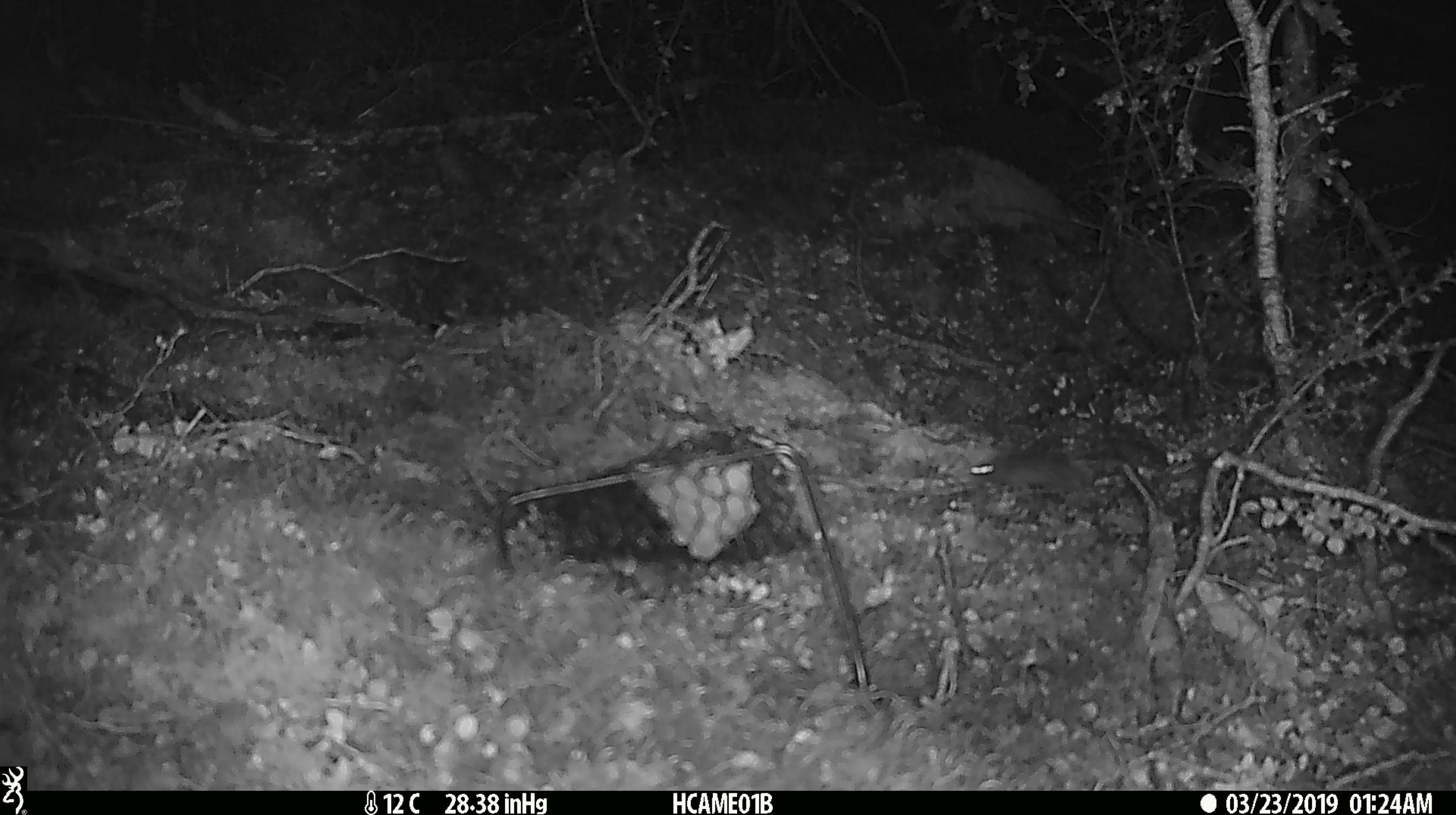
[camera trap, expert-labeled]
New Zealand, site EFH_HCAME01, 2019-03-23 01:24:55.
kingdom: Animalia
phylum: Chordata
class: Mammalia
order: Rodentia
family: Muridae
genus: Mus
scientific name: Mus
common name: mouse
Mouse (Mus).